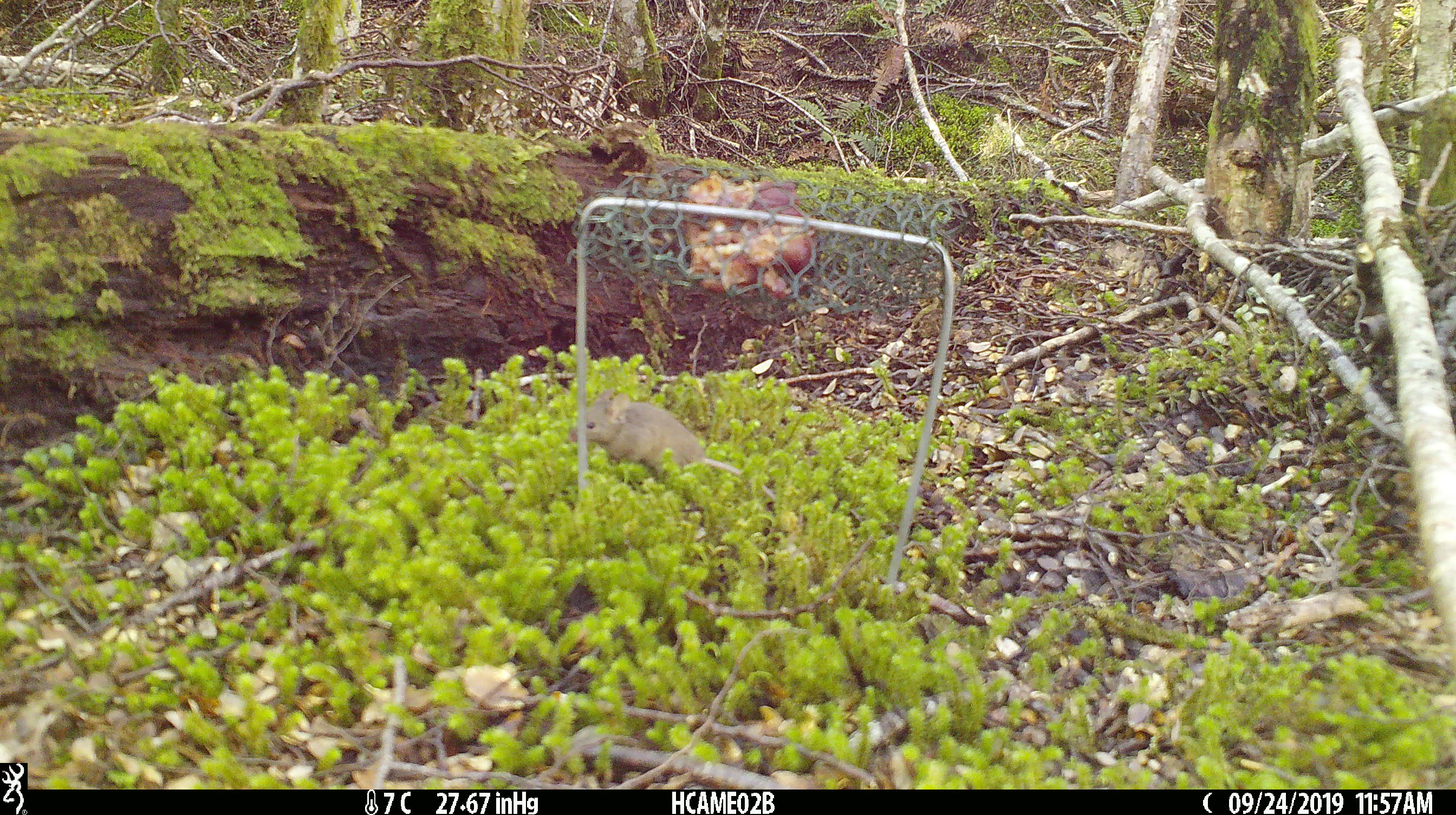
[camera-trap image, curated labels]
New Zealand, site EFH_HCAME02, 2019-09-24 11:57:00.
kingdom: Animalia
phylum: Chordata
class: Mammalia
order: Rodentia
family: Muridae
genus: Mus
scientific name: Mus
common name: mouse